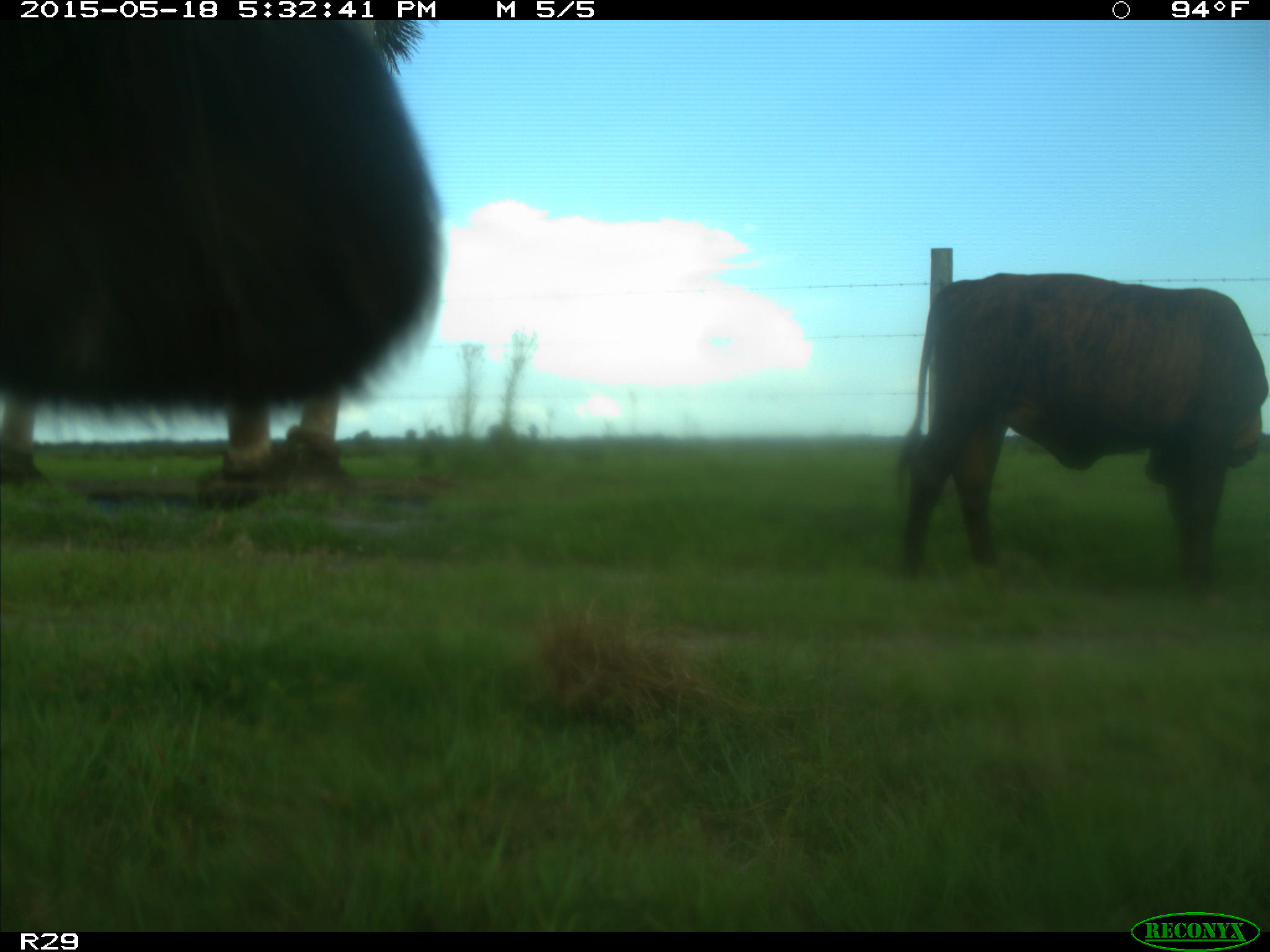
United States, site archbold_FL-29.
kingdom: Animalia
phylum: Chordata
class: Mammalia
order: Artiodactyla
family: Bovidae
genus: Bos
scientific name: Bos taurus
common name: domestic cow